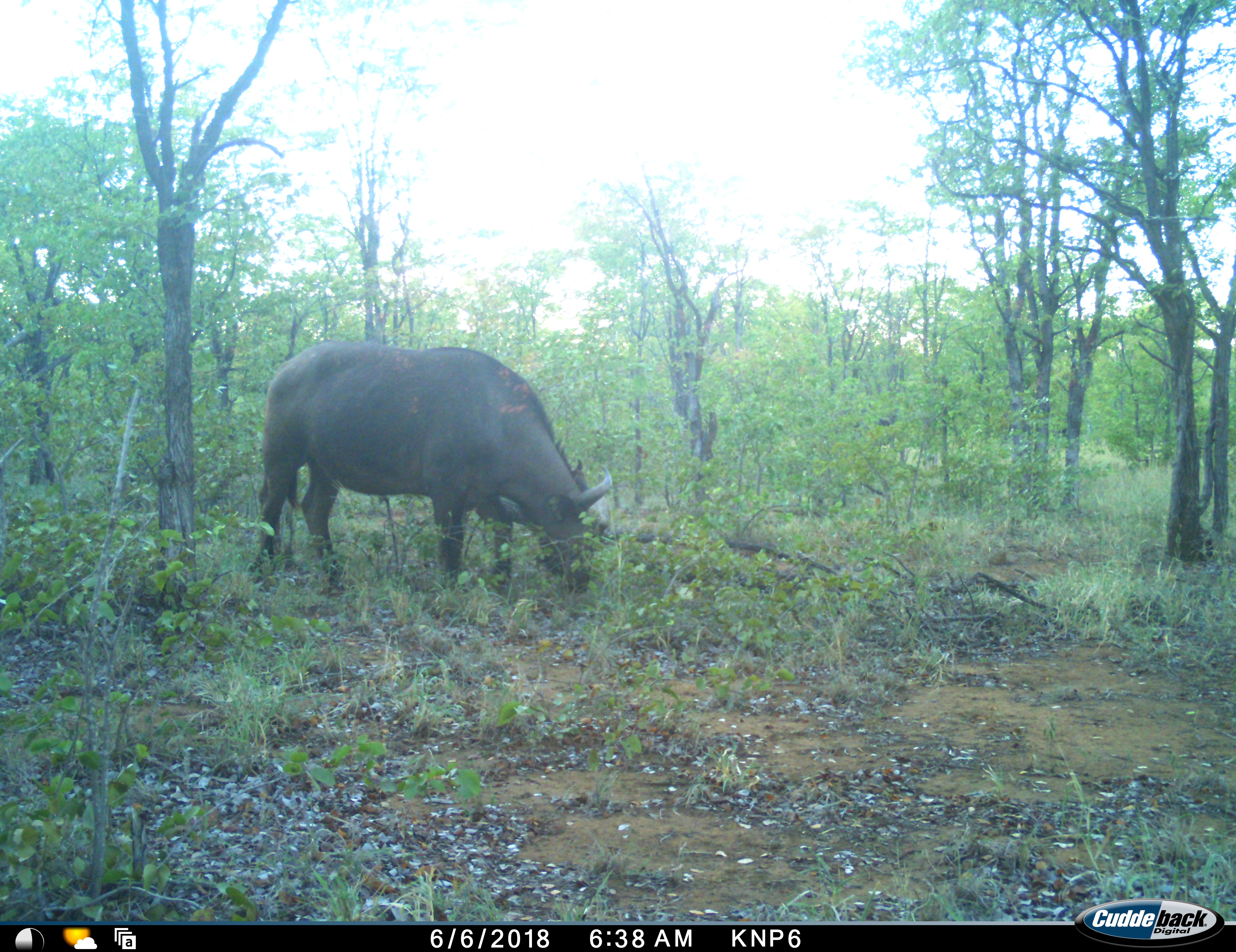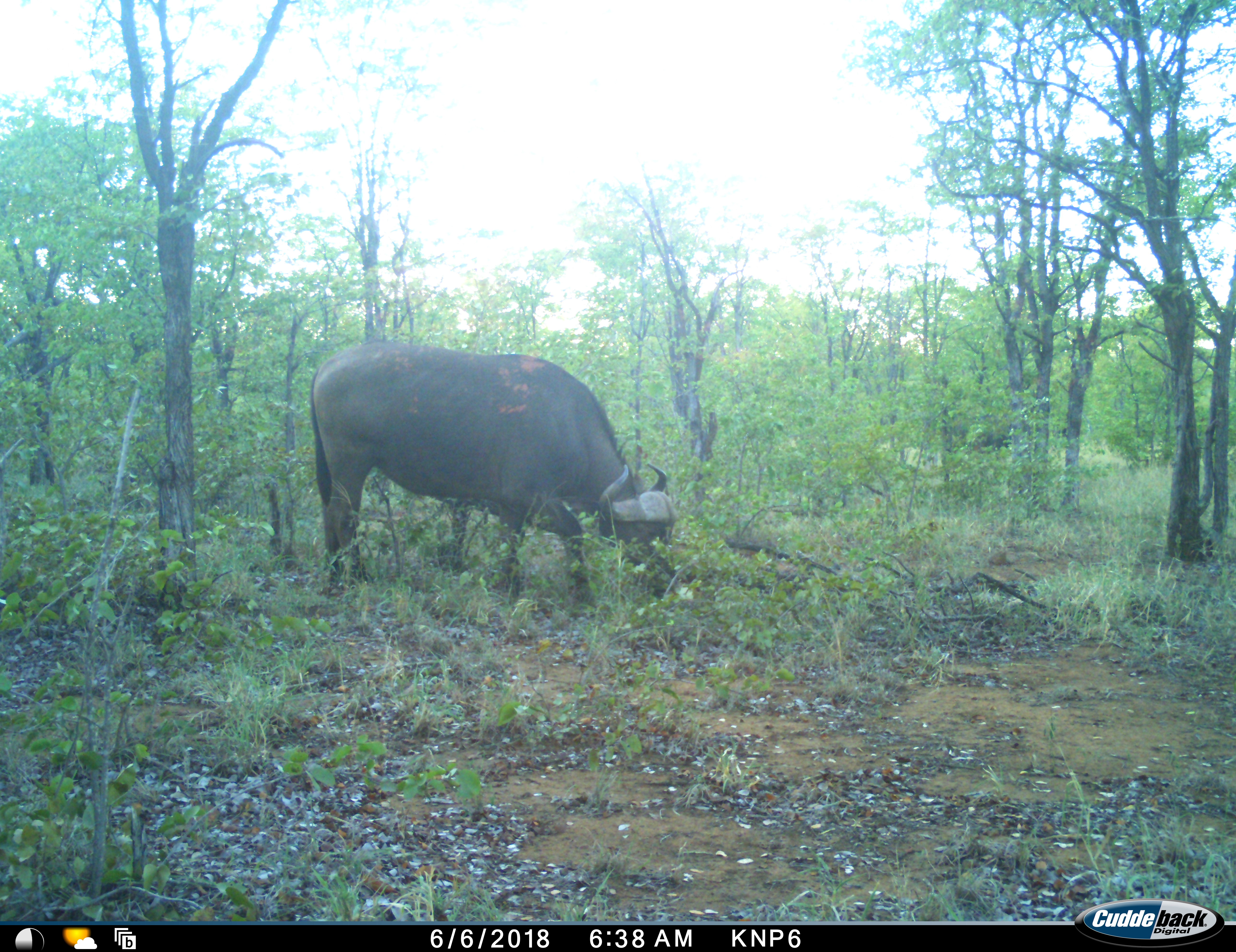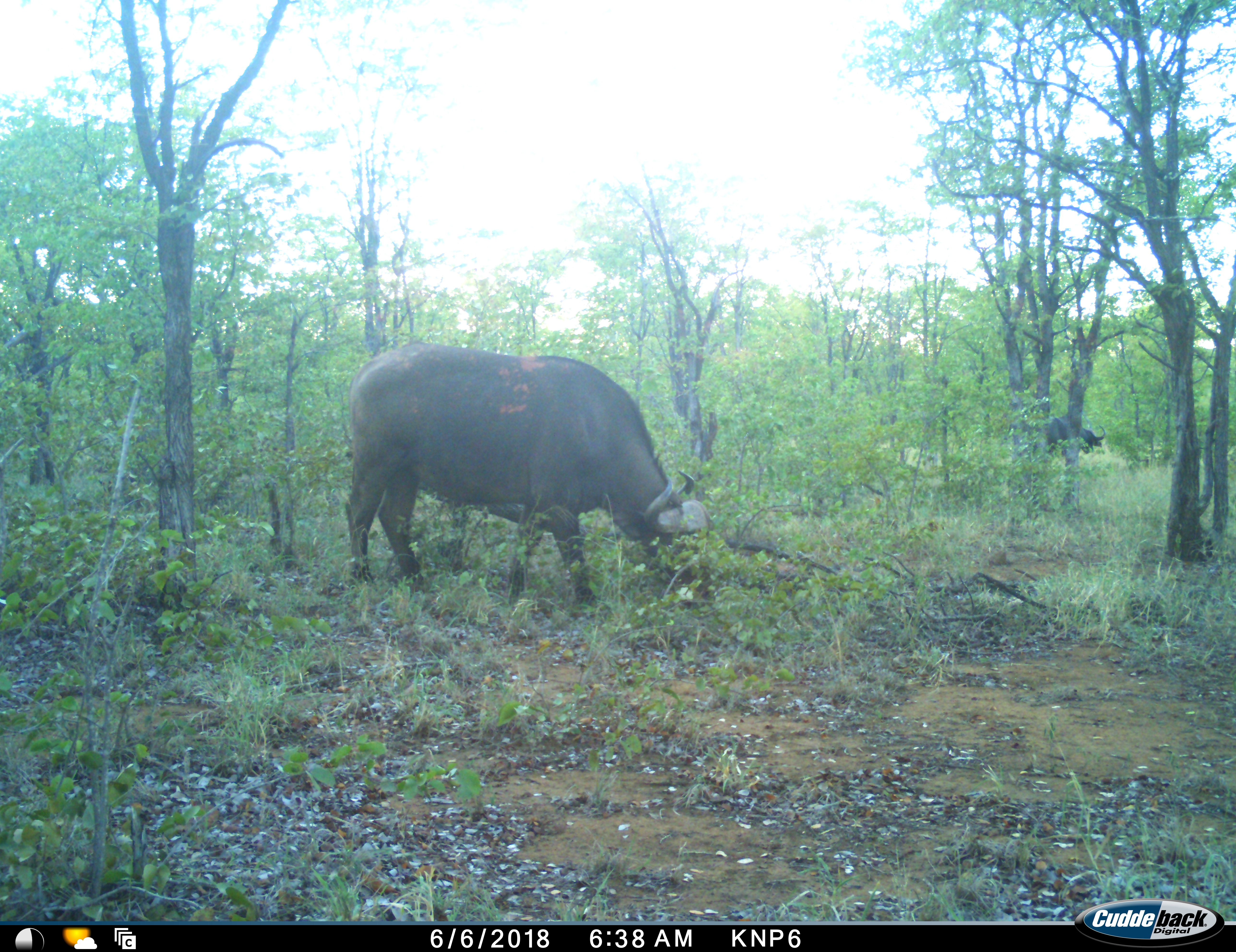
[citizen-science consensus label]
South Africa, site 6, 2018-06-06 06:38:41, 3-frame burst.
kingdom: Animalia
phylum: Chordata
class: Mammalia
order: Artiodactyla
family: Bovidae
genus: Syncerus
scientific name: Syncerus caffer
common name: cape buffalo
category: buffalo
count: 2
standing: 20%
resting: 0%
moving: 70%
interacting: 0%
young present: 0%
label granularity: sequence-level